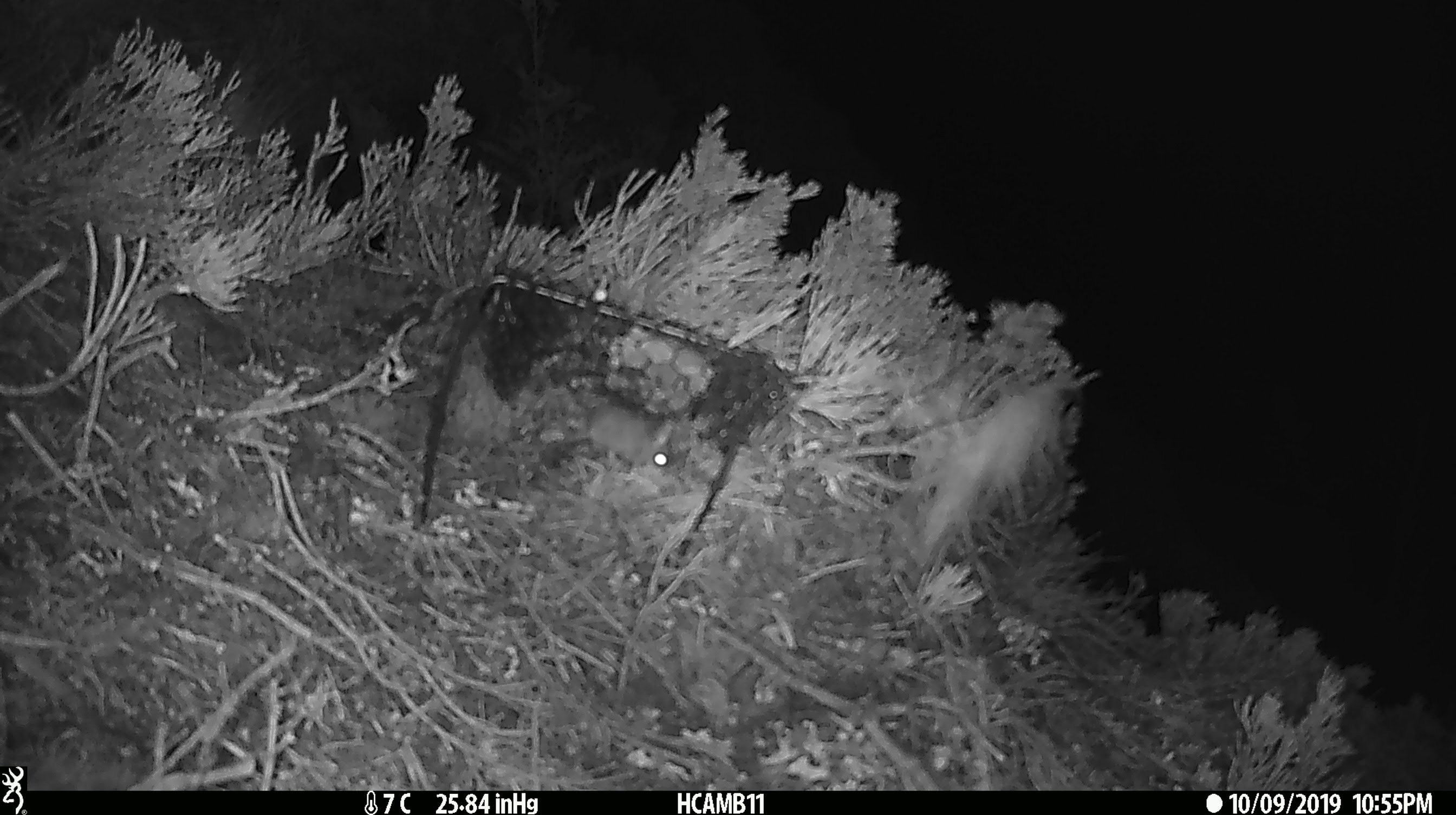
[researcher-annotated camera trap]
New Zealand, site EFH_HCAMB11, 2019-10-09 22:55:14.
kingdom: Animalia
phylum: Chordata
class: Mammalia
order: Rodentia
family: Muridae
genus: Mus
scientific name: Mus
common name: mouse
Mouse (Mus).